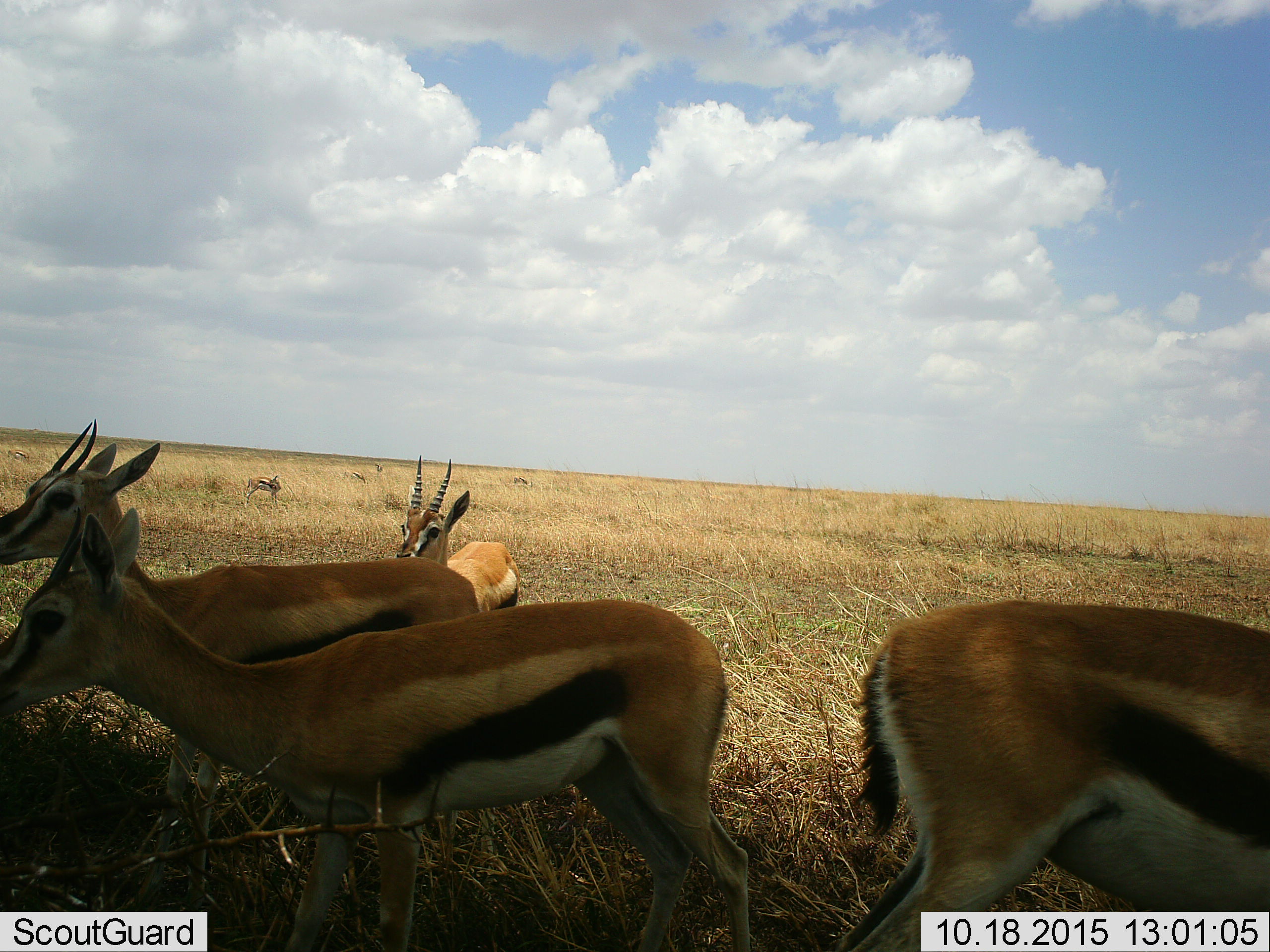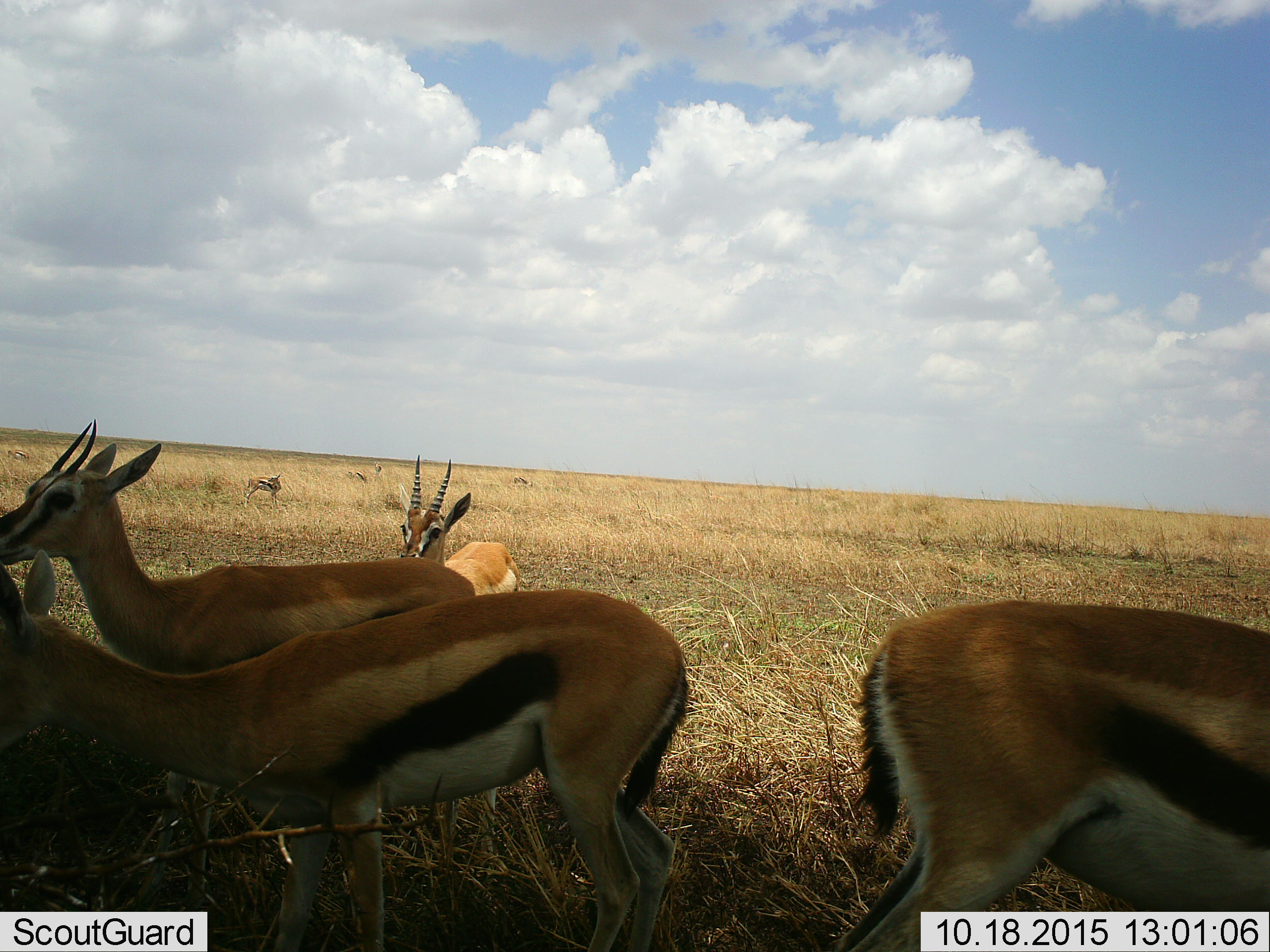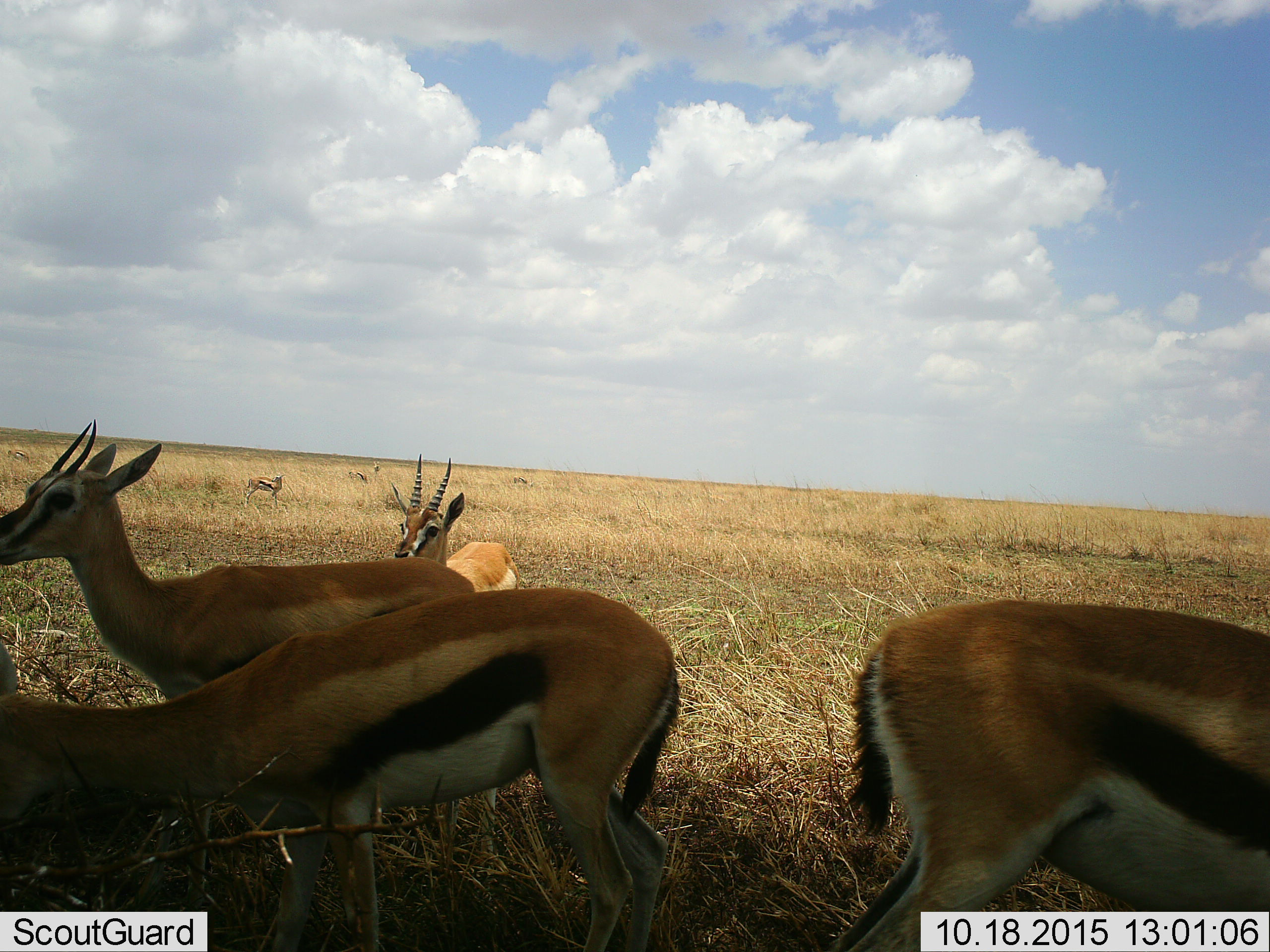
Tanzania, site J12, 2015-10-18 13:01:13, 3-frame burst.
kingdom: Animalia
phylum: Chordata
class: Mammalia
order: Artiodactyla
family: Bovidae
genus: Eudorcas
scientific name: Eudorcas thomsonii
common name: thomson's gazelle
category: gazellethomsons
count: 9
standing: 88%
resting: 0%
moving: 50%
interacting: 0%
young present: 12%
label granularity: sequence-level